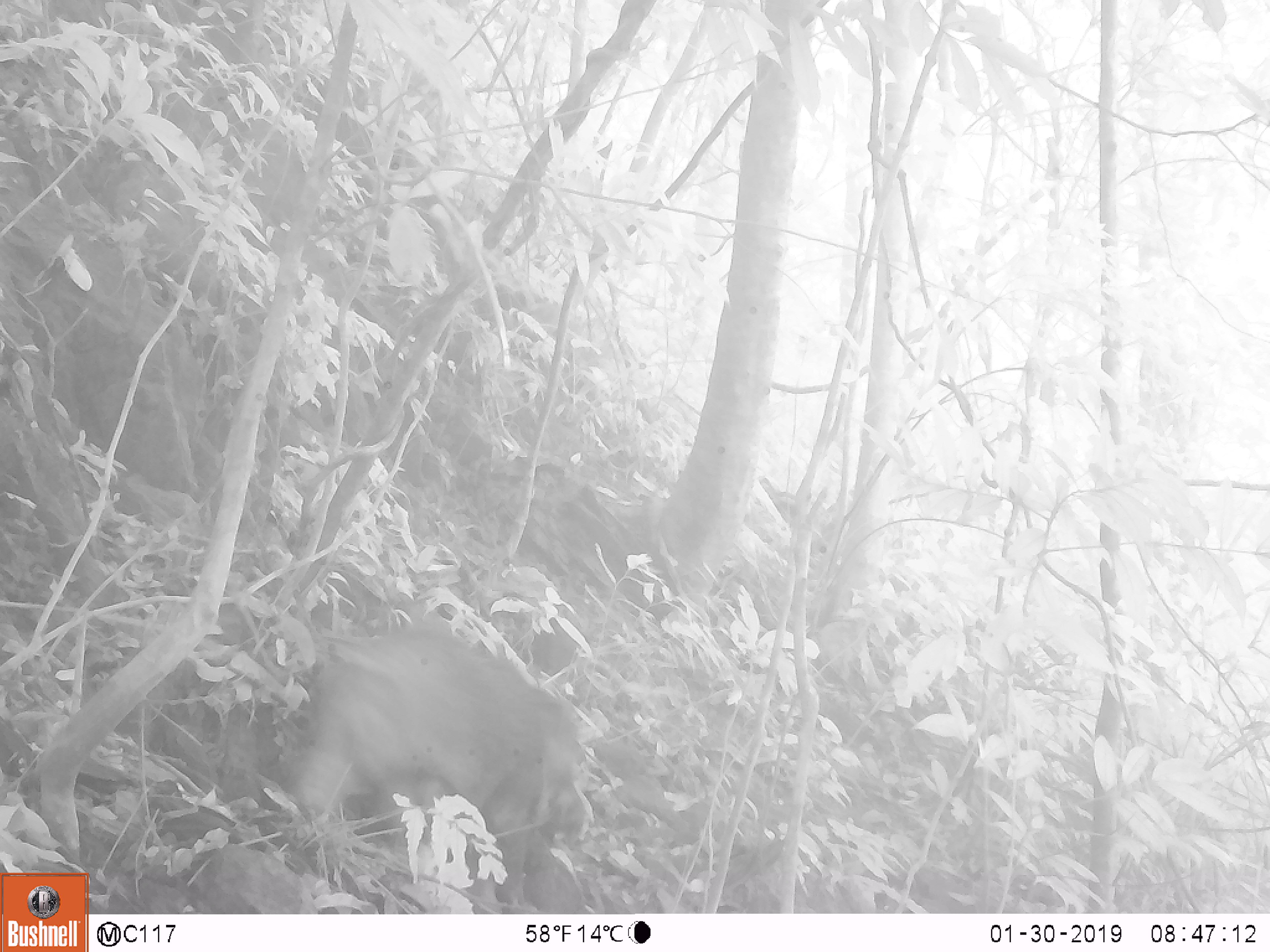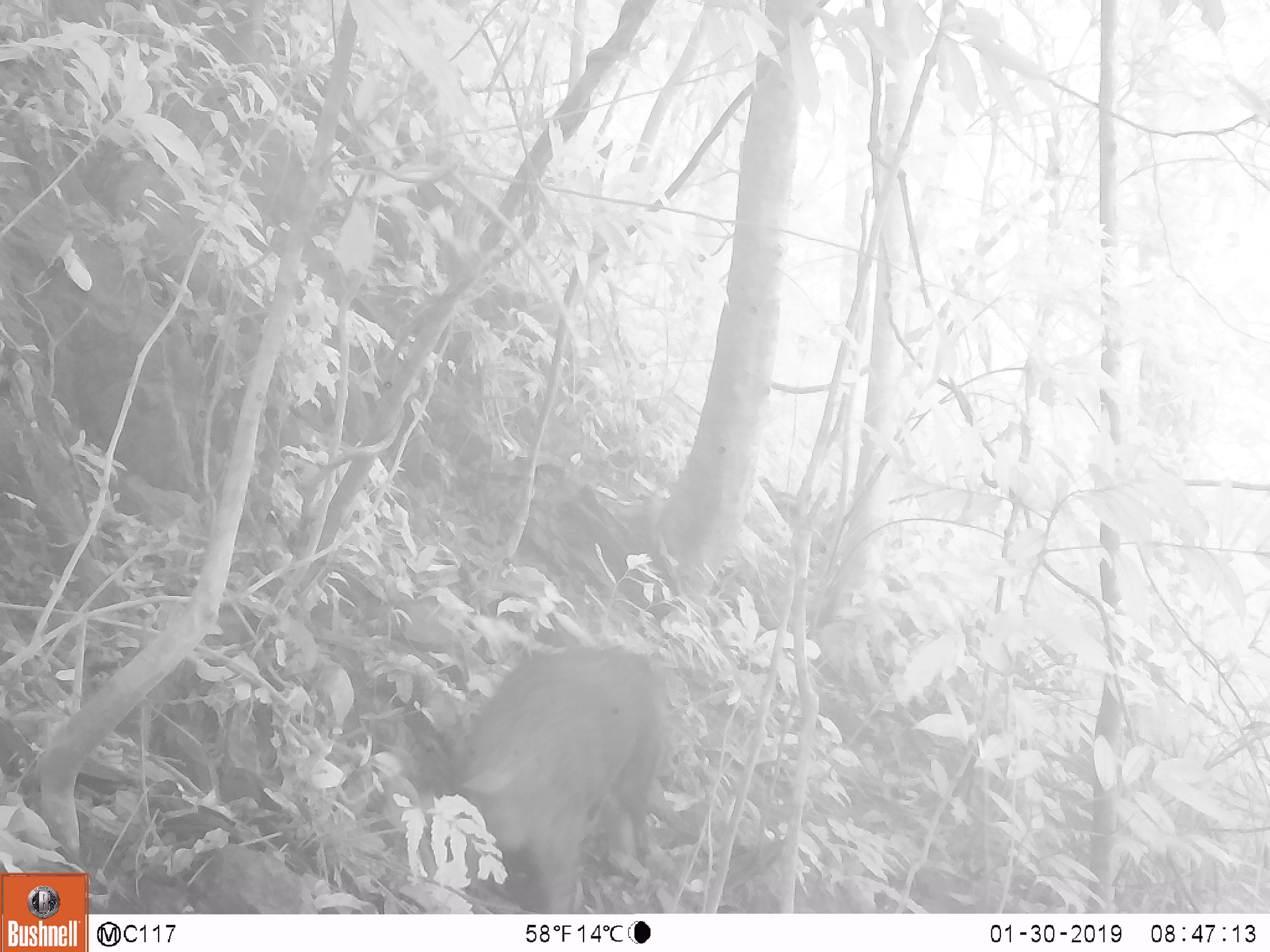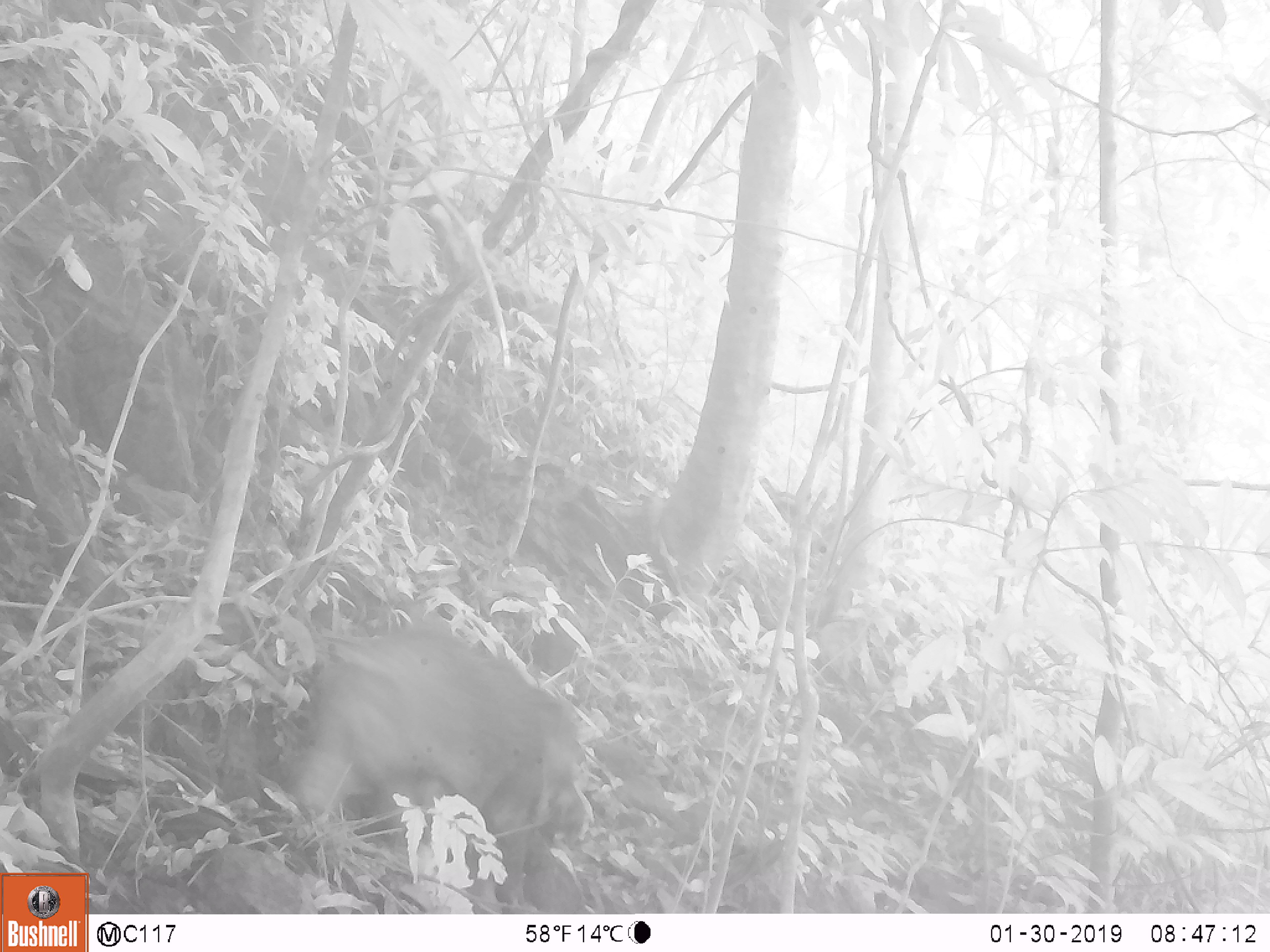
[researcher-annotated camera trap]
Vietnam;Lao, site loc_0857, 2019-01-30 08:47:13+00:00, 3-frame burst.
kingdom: Animalia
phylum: Chordata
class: Mammalia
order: Artiodactyla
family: Suidae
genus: Sus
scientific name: Sus scrofa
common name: eurasian wild pig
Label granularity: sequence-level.